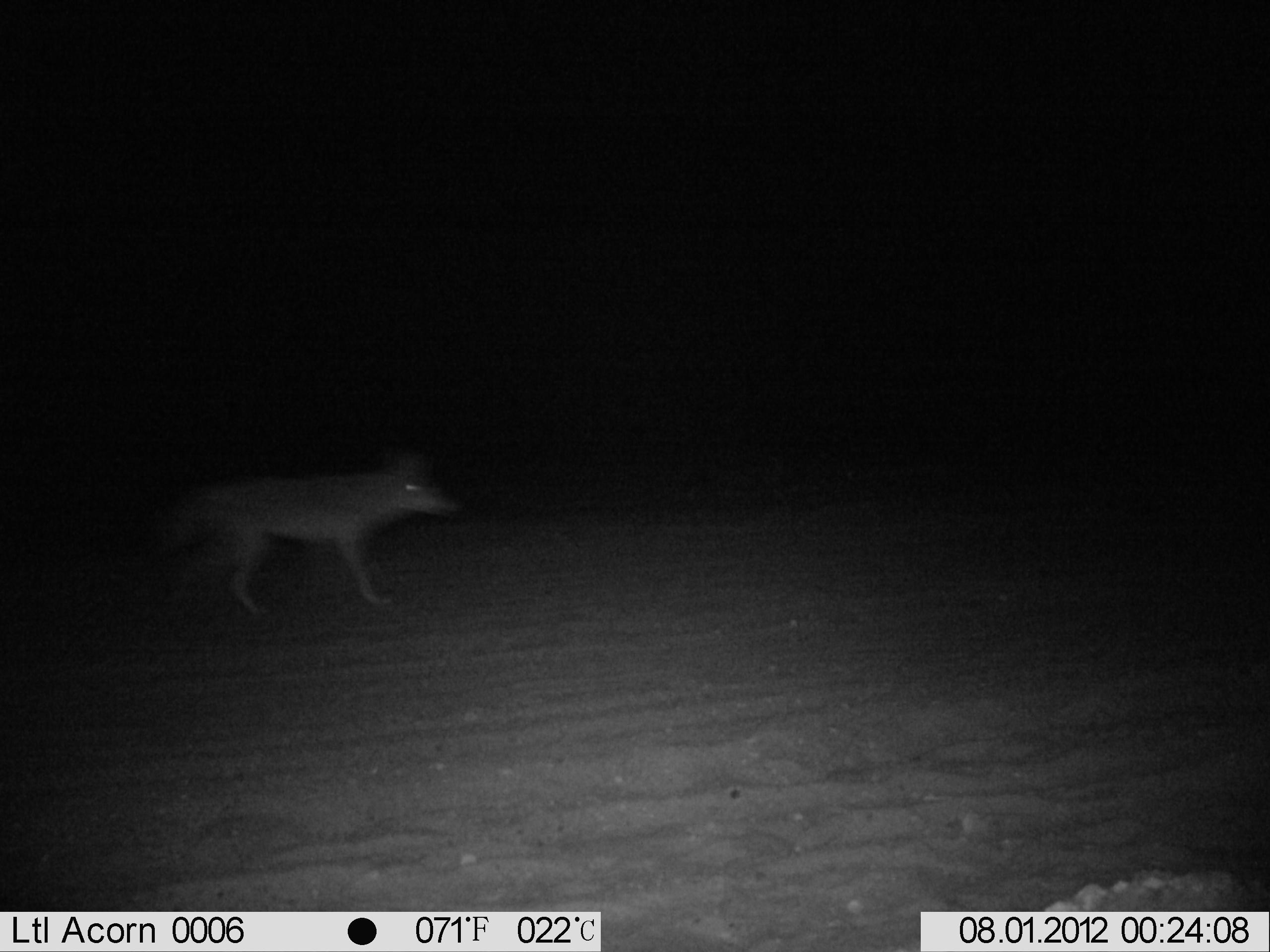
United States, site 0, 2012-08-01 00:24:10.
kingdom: Animalia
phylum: Chordata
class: Mammalia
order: Carnivora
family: Canidae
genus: Canis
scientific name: Canis latrans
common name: coyote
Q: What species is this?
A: Coyote (Canis latrans).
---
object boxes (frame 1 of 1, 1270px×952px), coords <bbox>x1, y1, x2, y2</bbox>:
coyote: <bbox>146, 435, 468, 625</bbox>